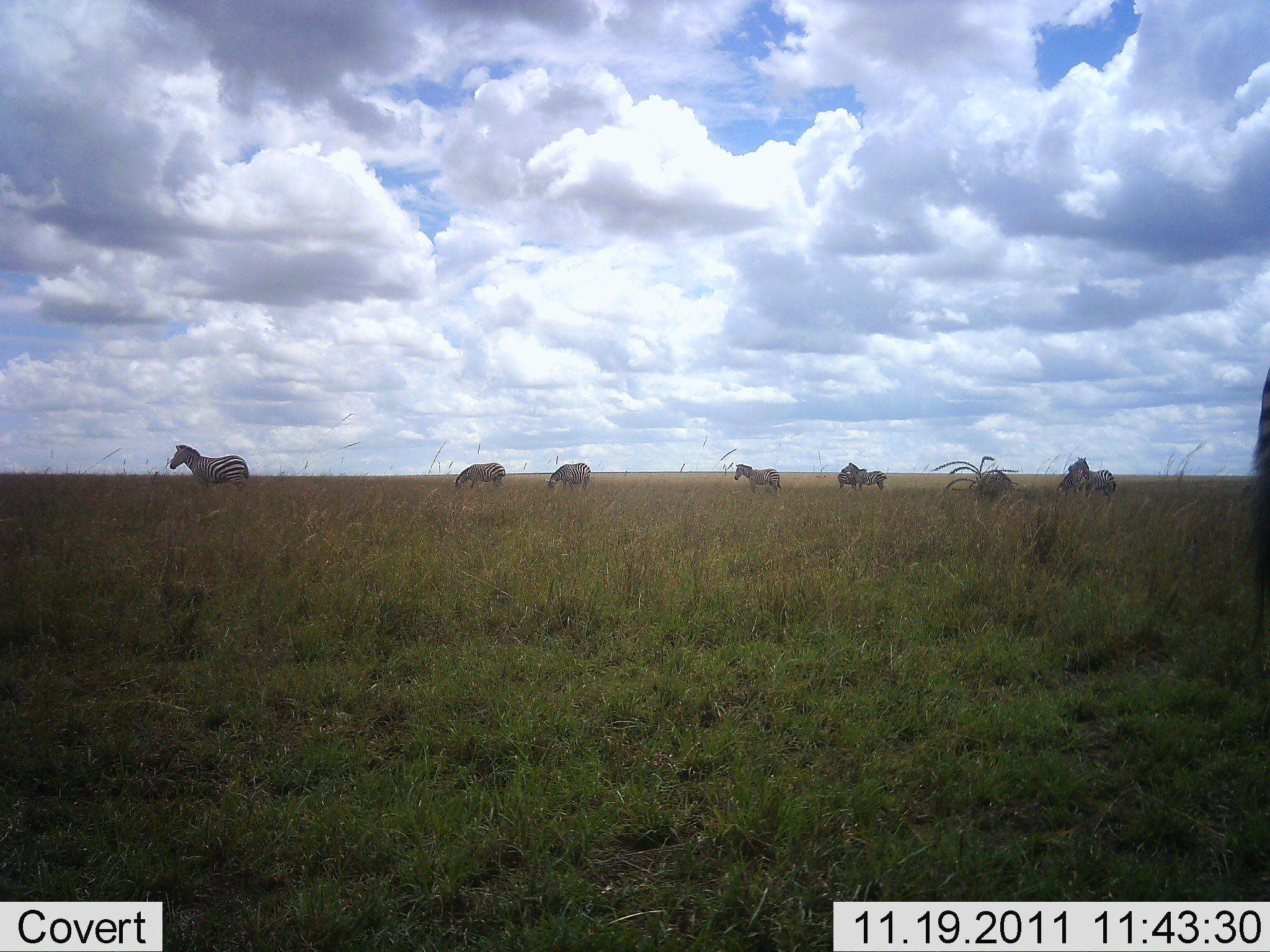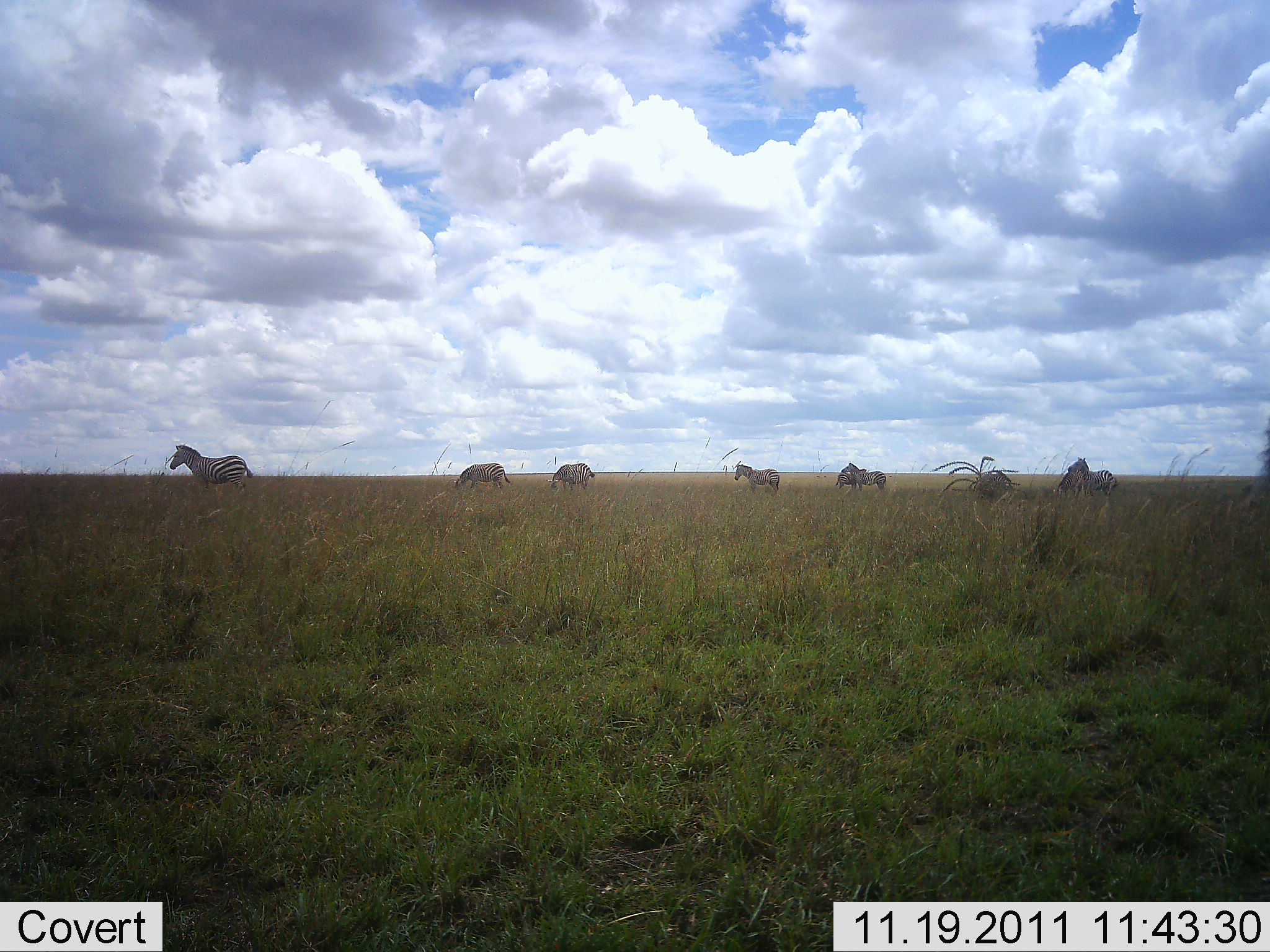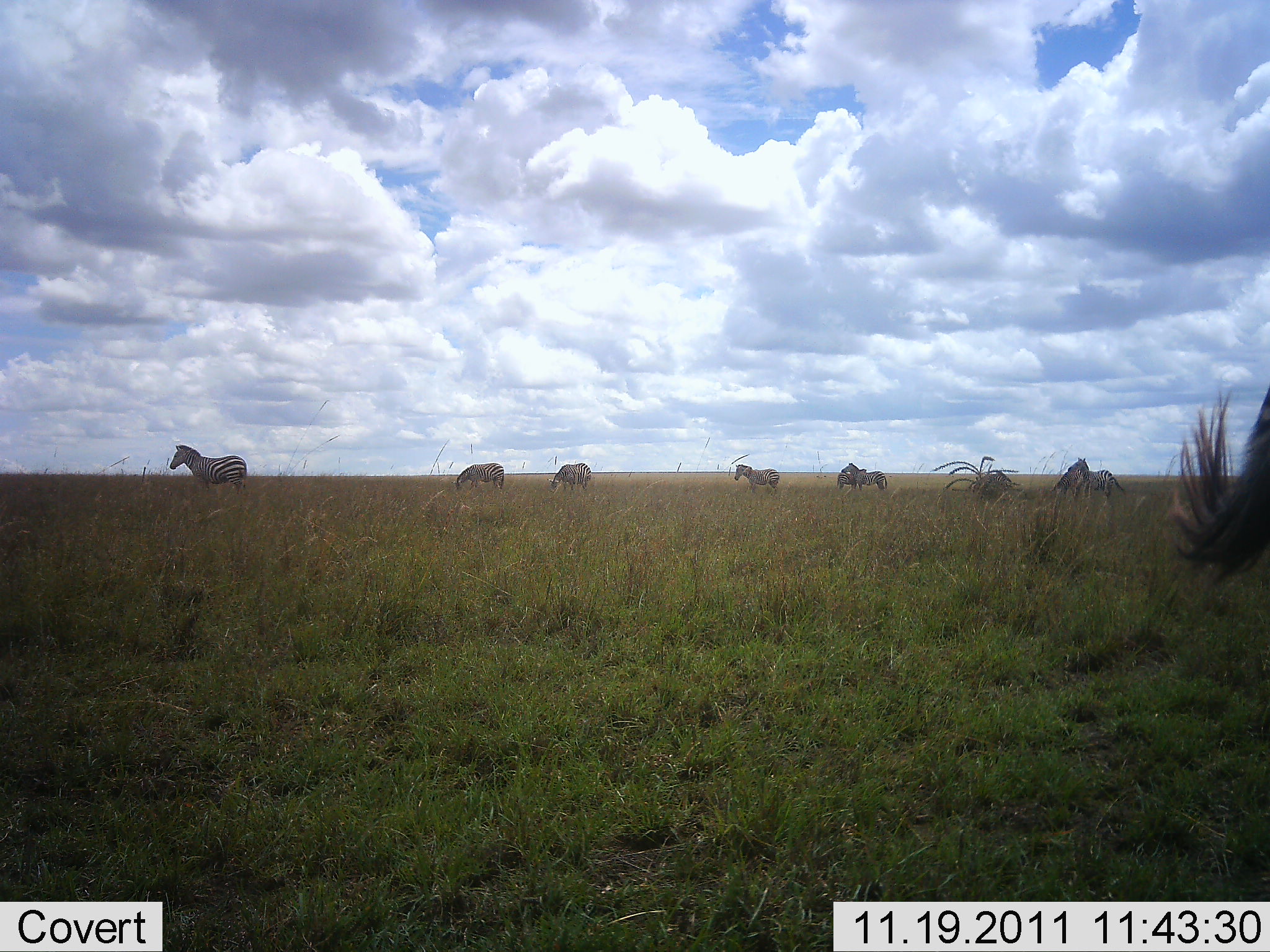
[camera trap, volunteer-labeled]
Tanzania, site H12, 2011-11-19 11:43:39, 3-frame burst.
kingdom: Animalia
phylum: Chordata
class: Mammalia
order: Perissodactyla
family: Equidae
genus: Equus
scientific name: Equus quagga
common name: plains zebra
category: zebra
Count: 8.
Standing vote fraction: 73%.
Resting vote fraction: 0%.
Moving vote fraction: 18%.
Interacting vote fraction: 0%.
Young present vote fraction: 0%.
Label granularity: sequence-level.